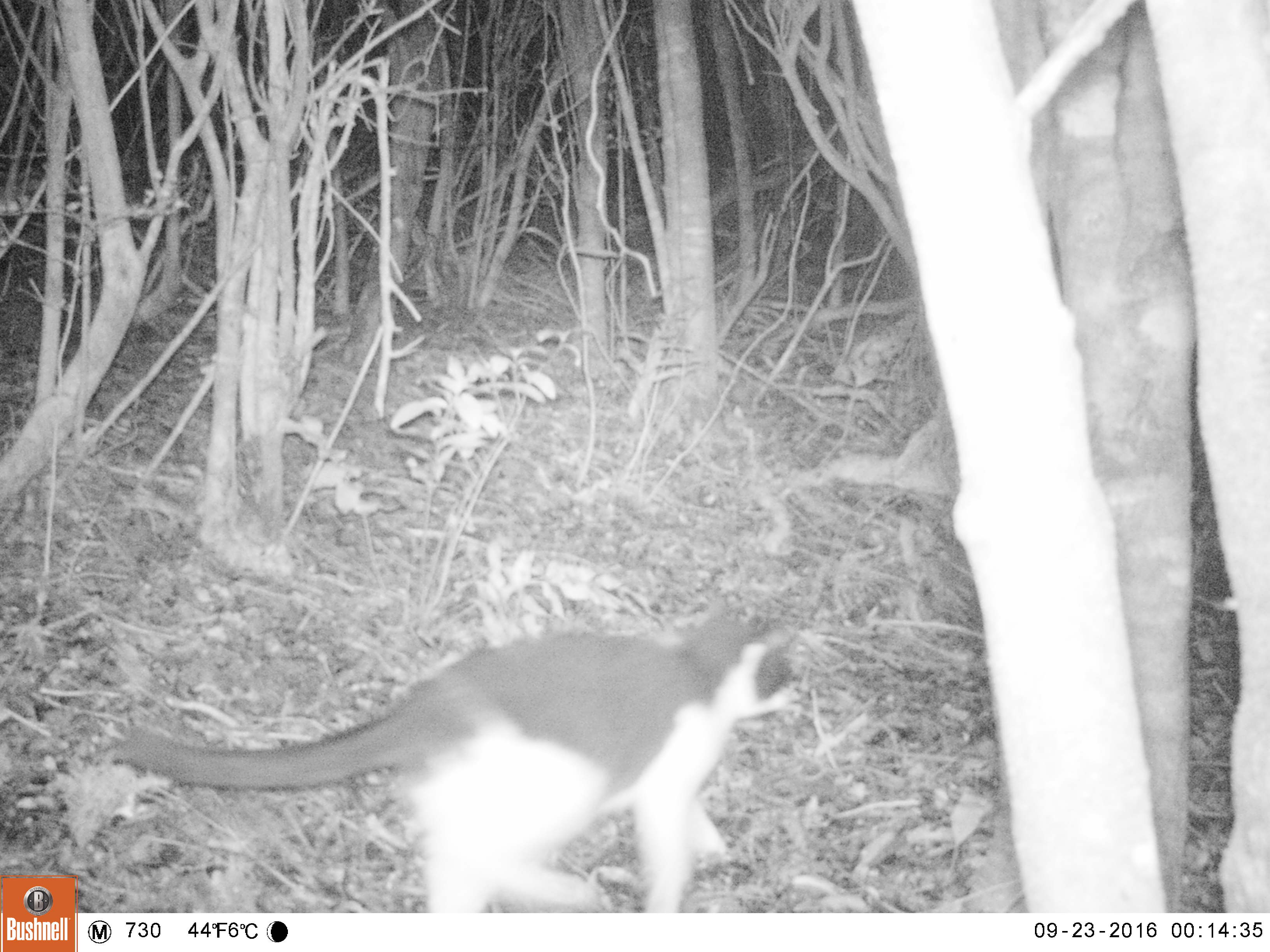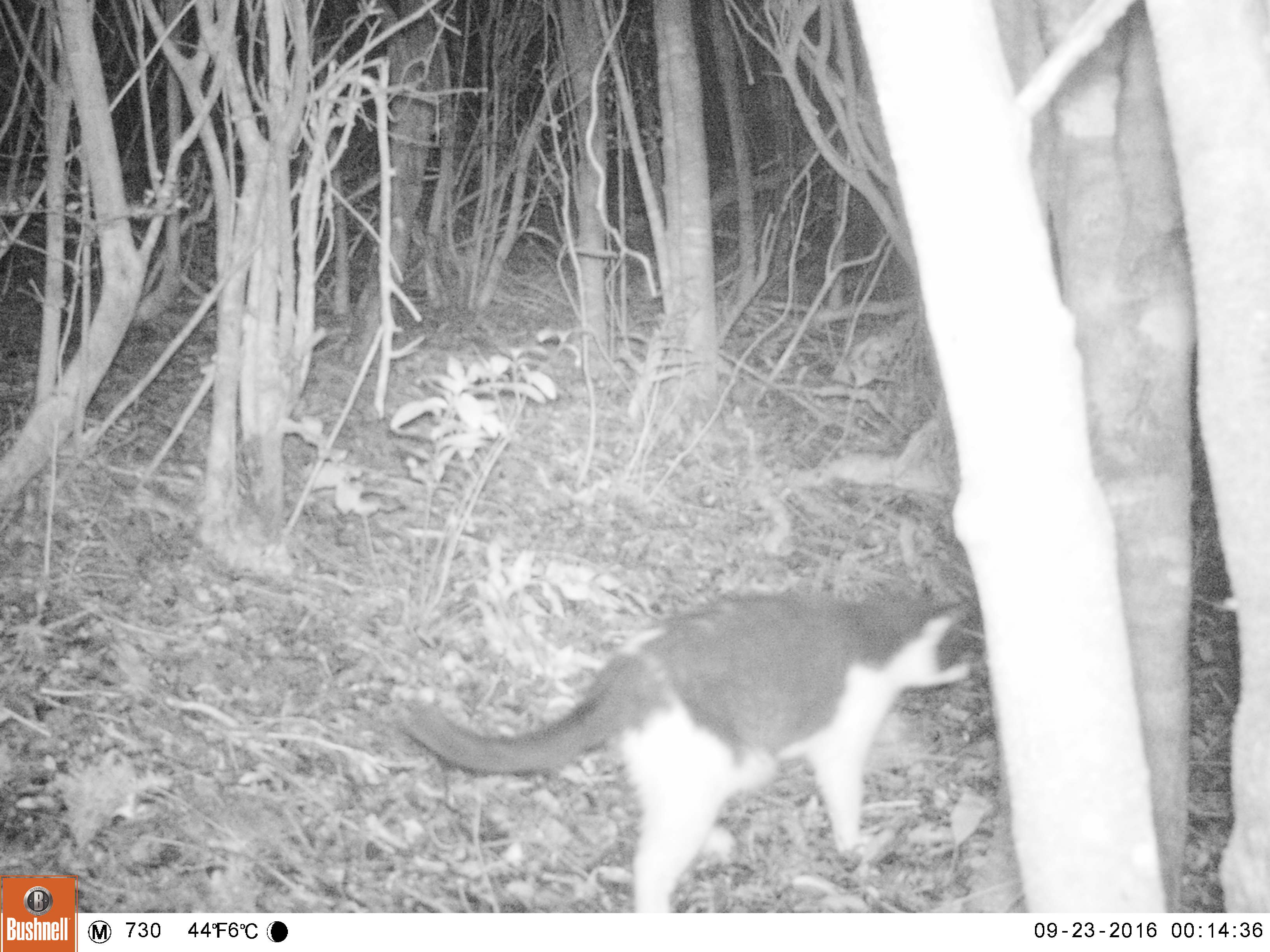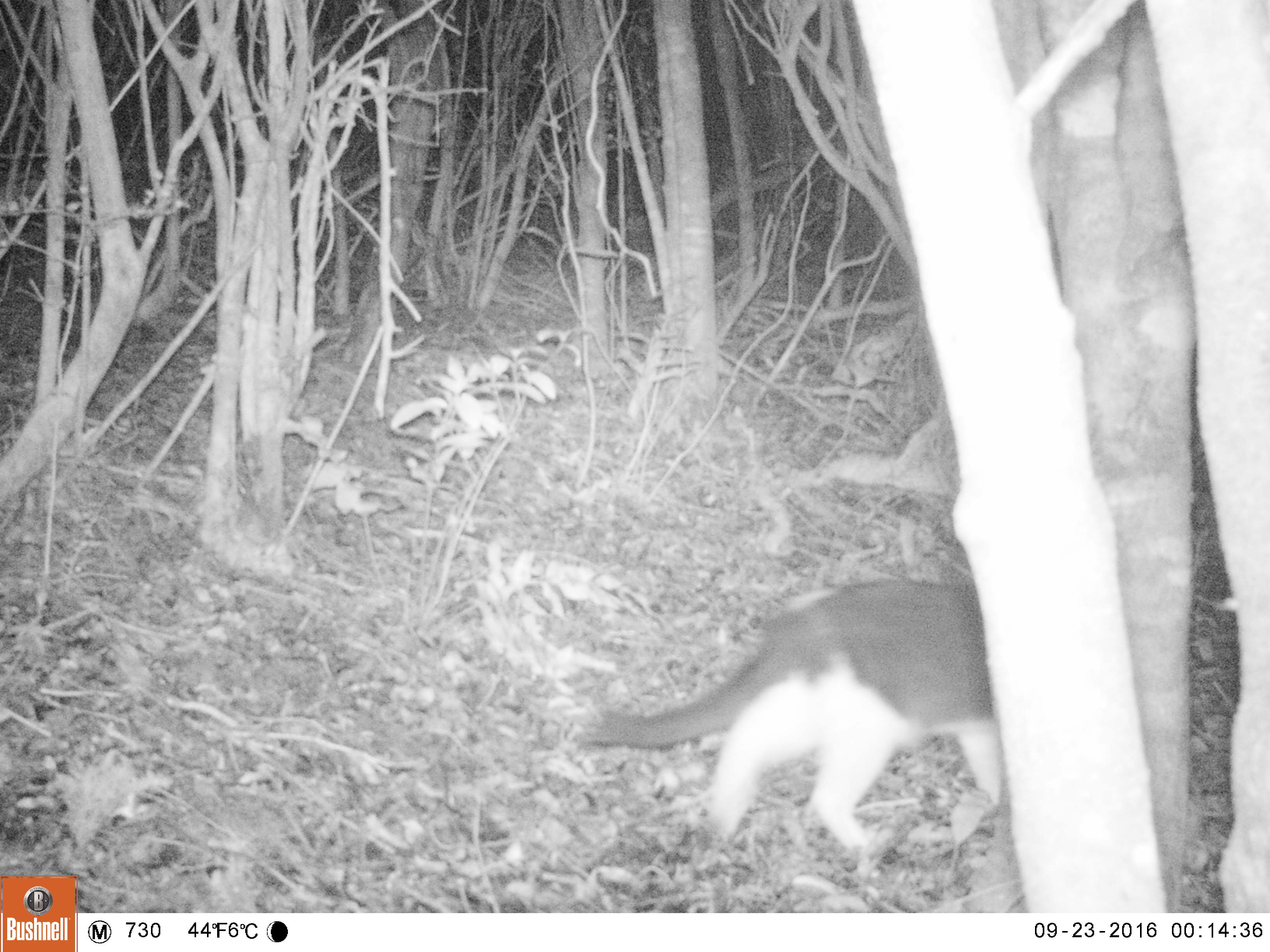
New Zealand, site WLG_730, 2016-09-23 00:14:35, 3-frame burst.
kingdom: Animalia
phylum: Chordata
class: Mammalia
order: Carnivora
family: Felidae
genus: Felis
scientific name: Felis catus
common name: domestic cat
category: cat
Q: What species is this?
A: Cat (domestic cat) (Felis catus).